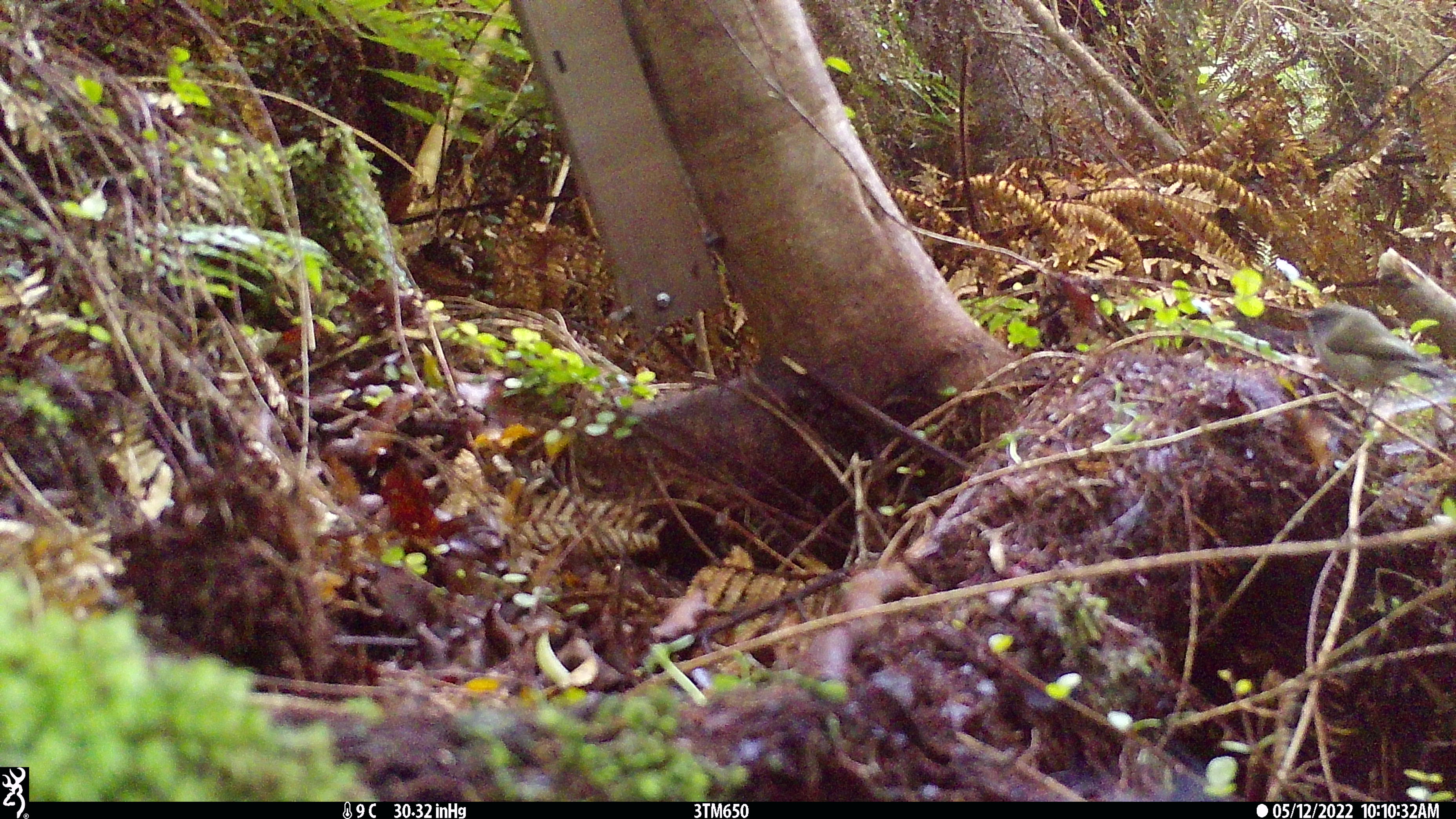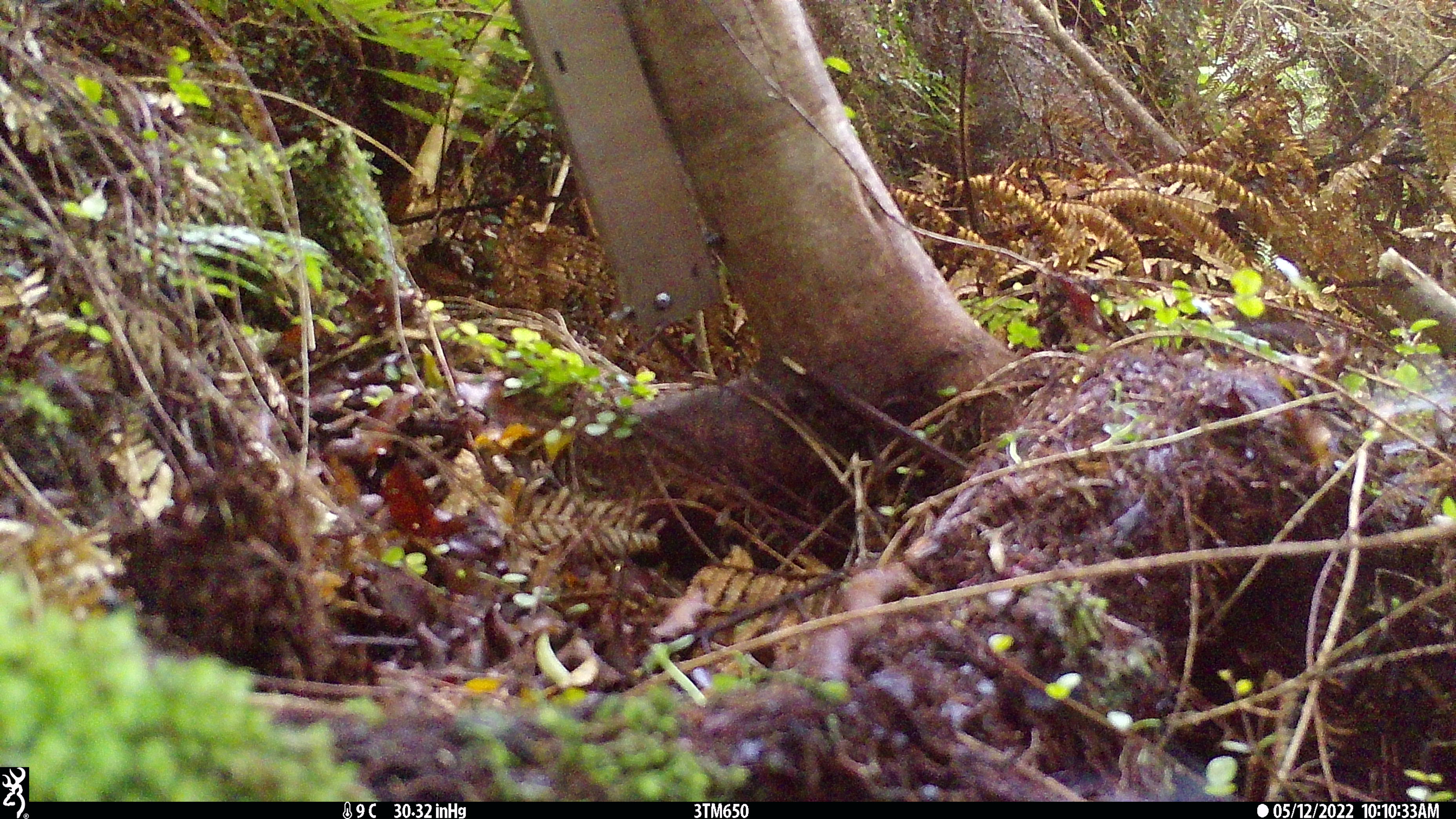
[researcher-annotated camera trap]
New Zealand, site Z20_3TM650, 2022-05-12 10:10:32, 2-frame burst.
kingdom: Animalia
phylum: Chordata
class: Aves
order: Passeriformes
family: Zosteropidae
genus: Zosterops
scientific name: Zosterops lateralis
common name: silvereye